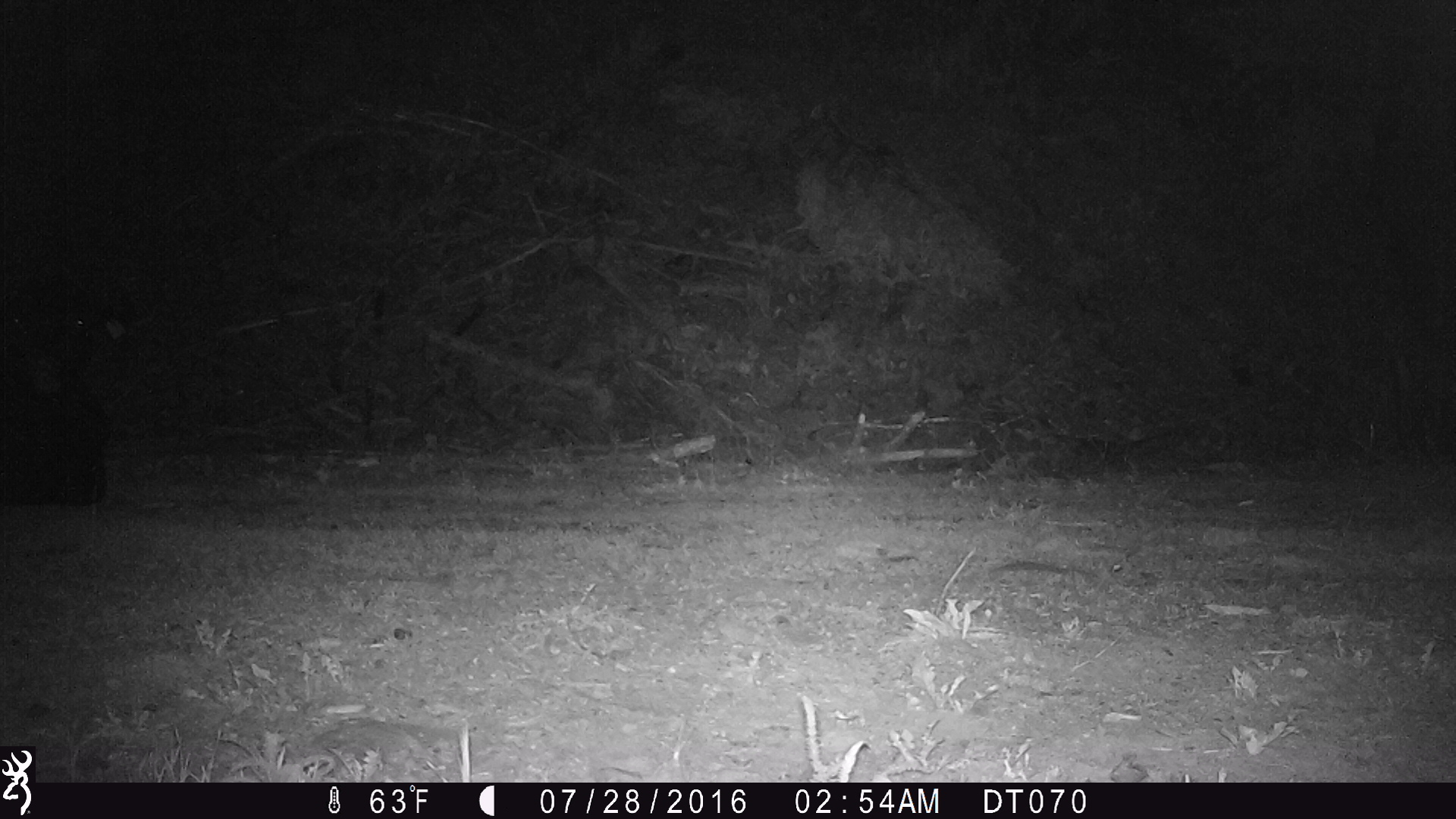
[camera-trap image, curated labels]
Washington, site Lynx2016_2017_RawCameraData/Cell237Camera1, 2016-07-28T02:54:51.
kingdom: Animalia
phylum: Chordata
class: Mammalia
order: Artiodactyla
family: Bovidae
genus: Bos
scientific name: Bos taurus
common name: domestic cattle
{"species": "domestic cattle (Bos taurus)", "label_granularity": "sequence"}